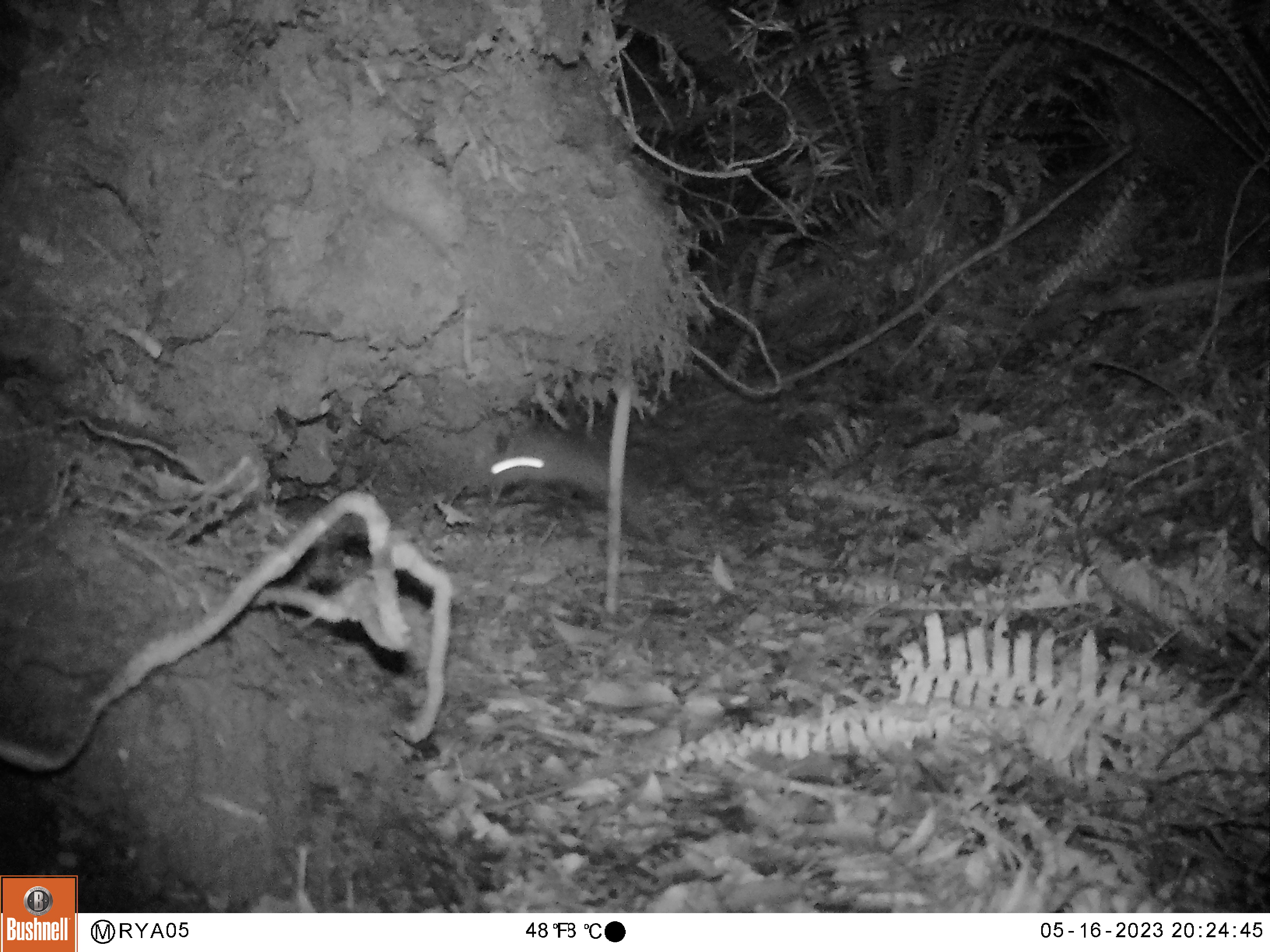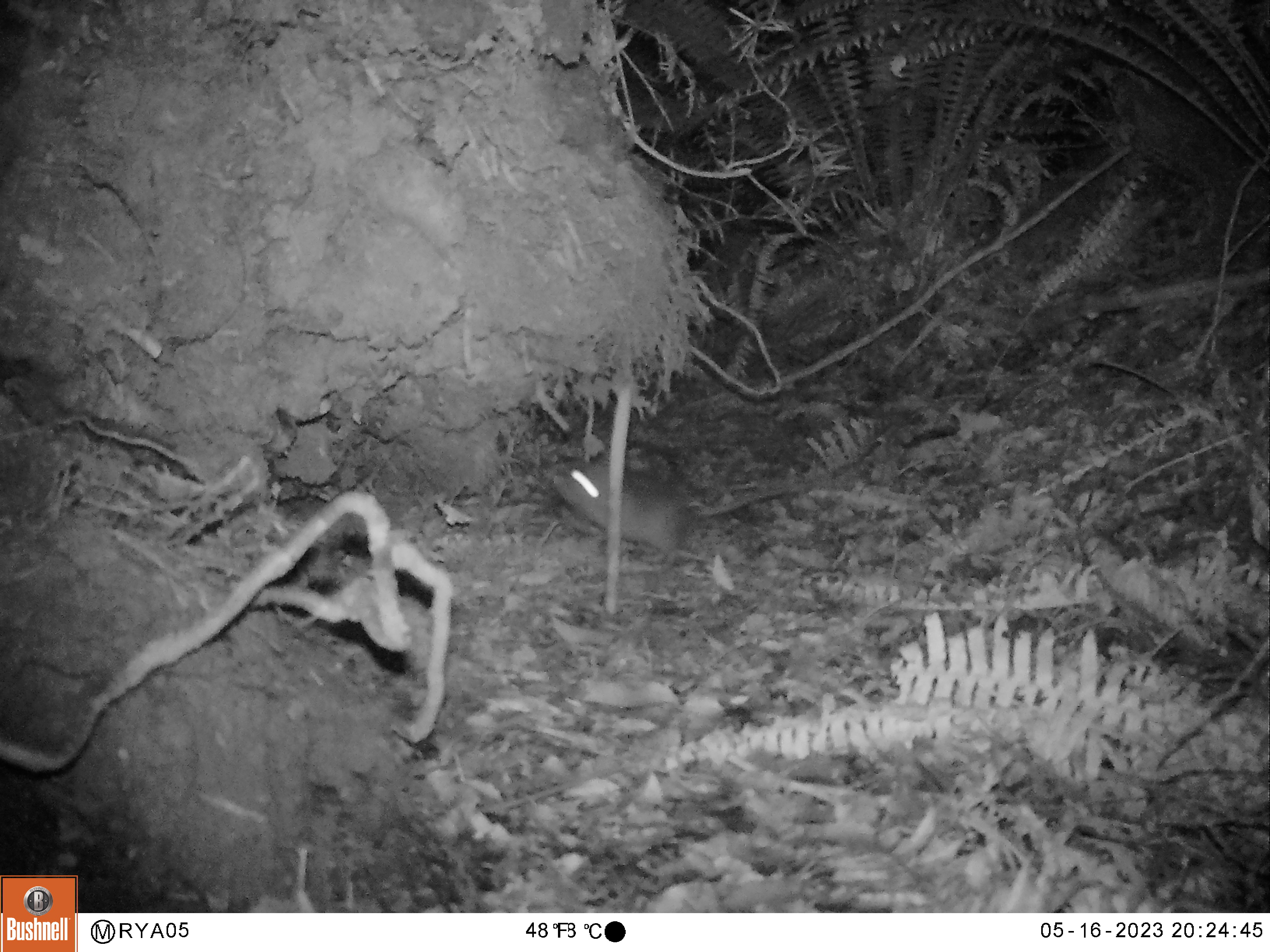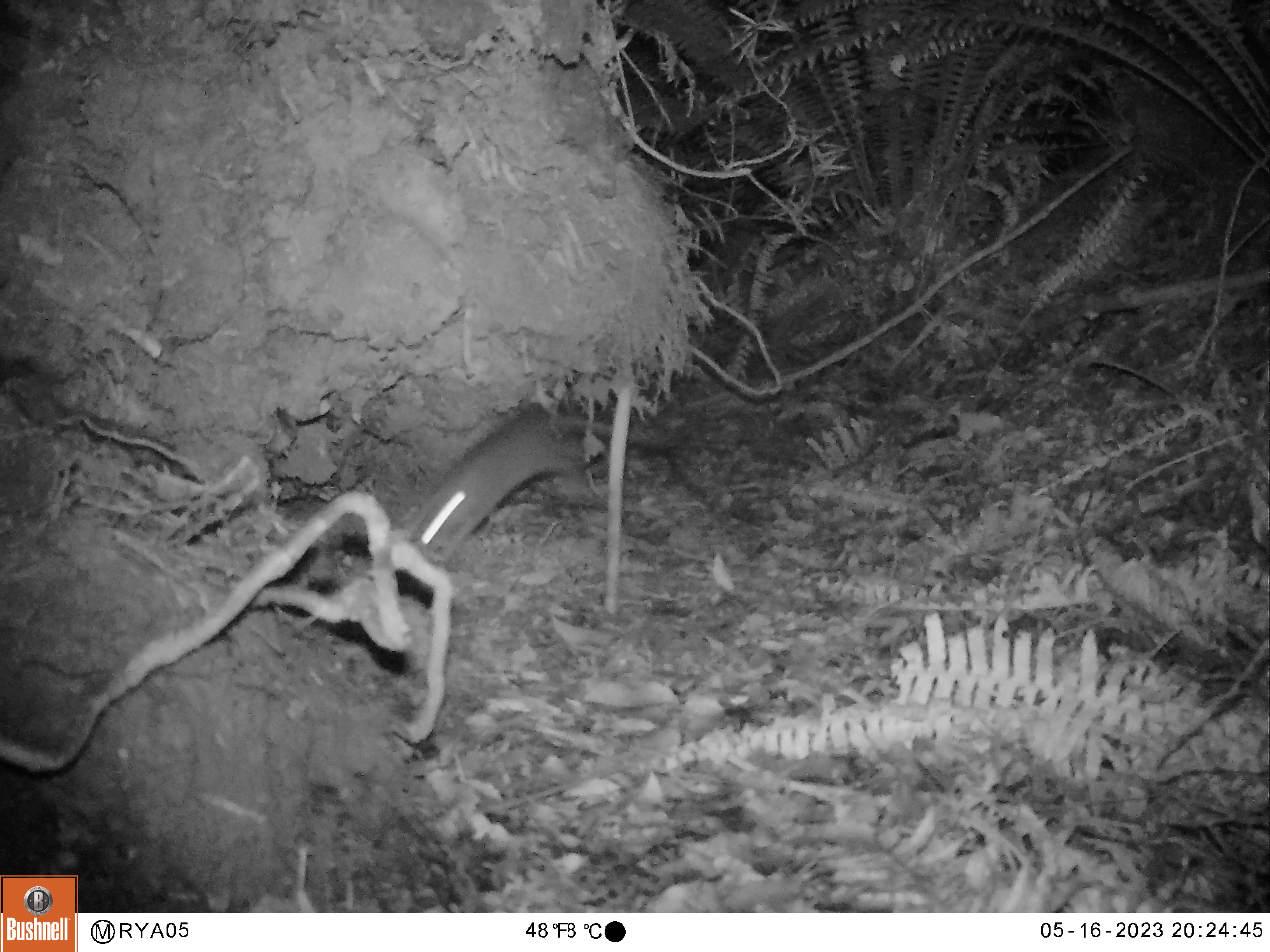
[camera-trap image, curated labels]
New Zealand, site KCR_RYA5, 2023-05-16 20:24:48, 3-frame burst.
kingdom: Animalia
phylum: Chordata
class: Mammalia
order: Rodentia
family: Muridae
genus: Rattus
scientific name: Rattus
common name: rat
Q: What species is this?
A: Rat (Rattus).